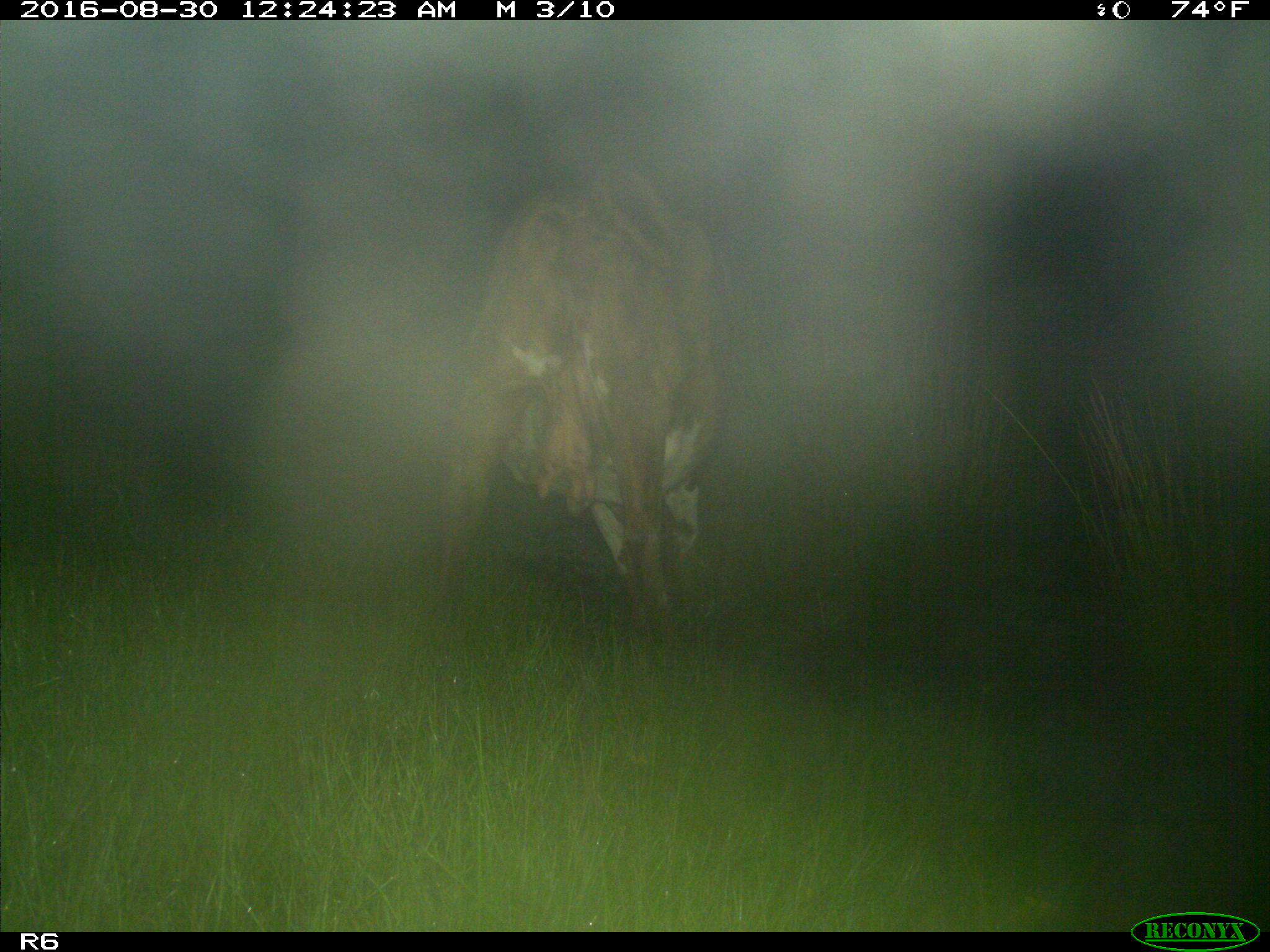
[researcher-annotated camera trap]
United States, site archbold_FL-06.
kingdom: Animalia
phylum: Chordata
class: Mammalia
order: Artiodactyla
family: Bovidae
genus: Bos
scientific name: Bos taurus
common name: domestic cow